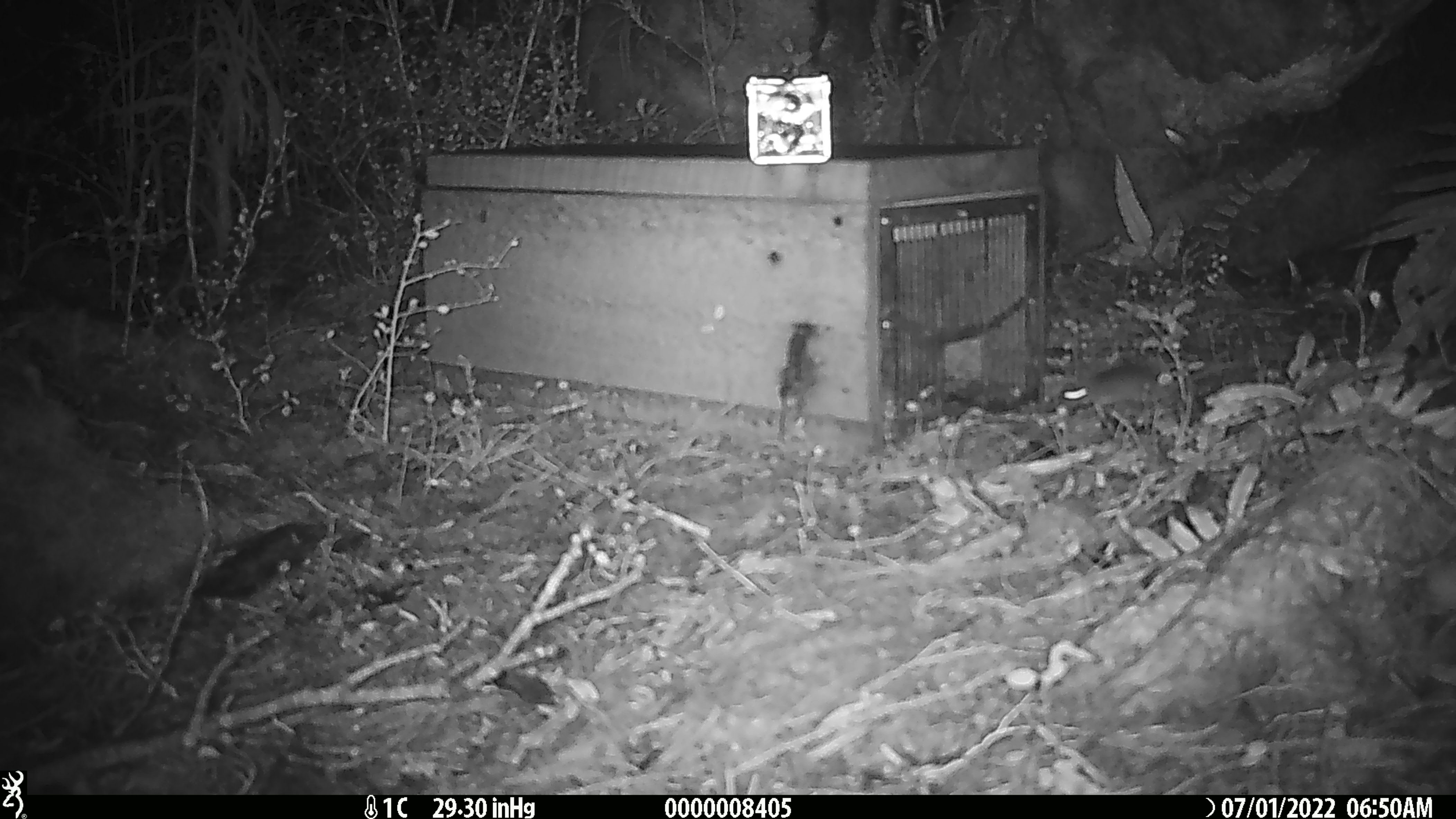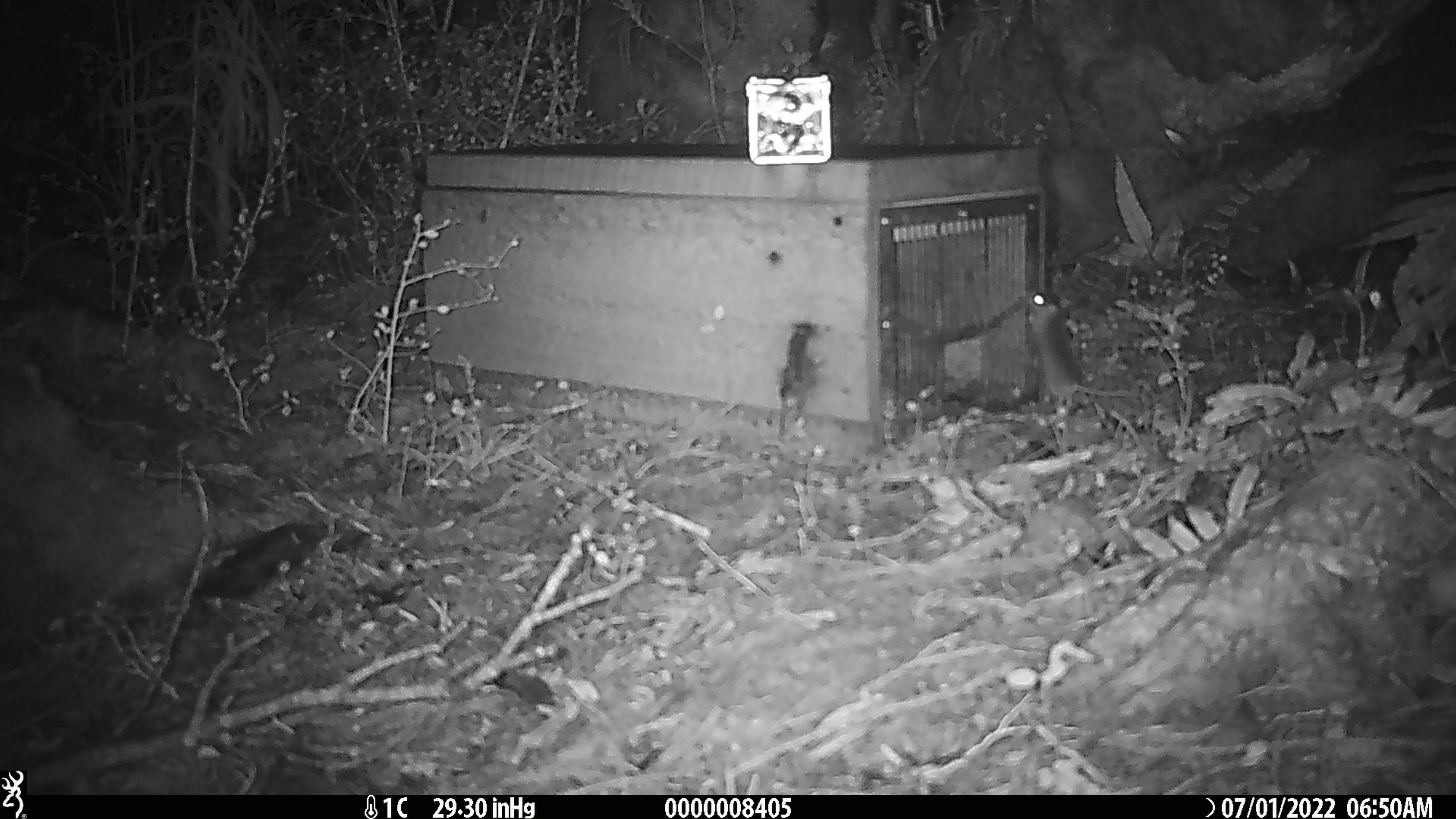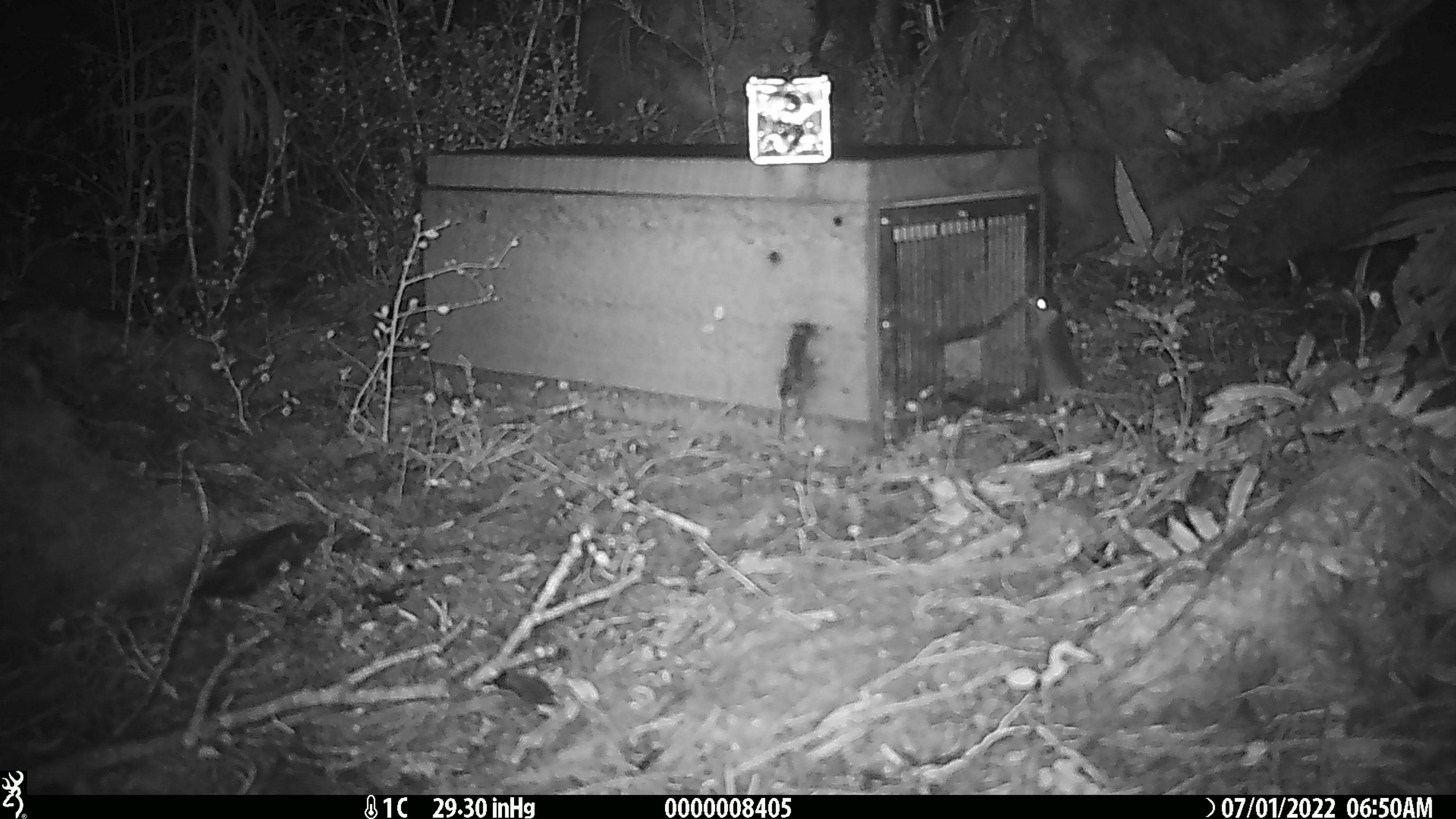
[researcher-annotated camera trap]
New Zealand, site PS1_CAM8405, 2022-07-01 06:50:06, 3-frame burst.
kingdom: Animalia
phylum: Chordata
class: Mammalia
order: Rodentia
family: Muridae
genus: Mus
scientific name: Mus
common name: mouse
Mouse (Mus).